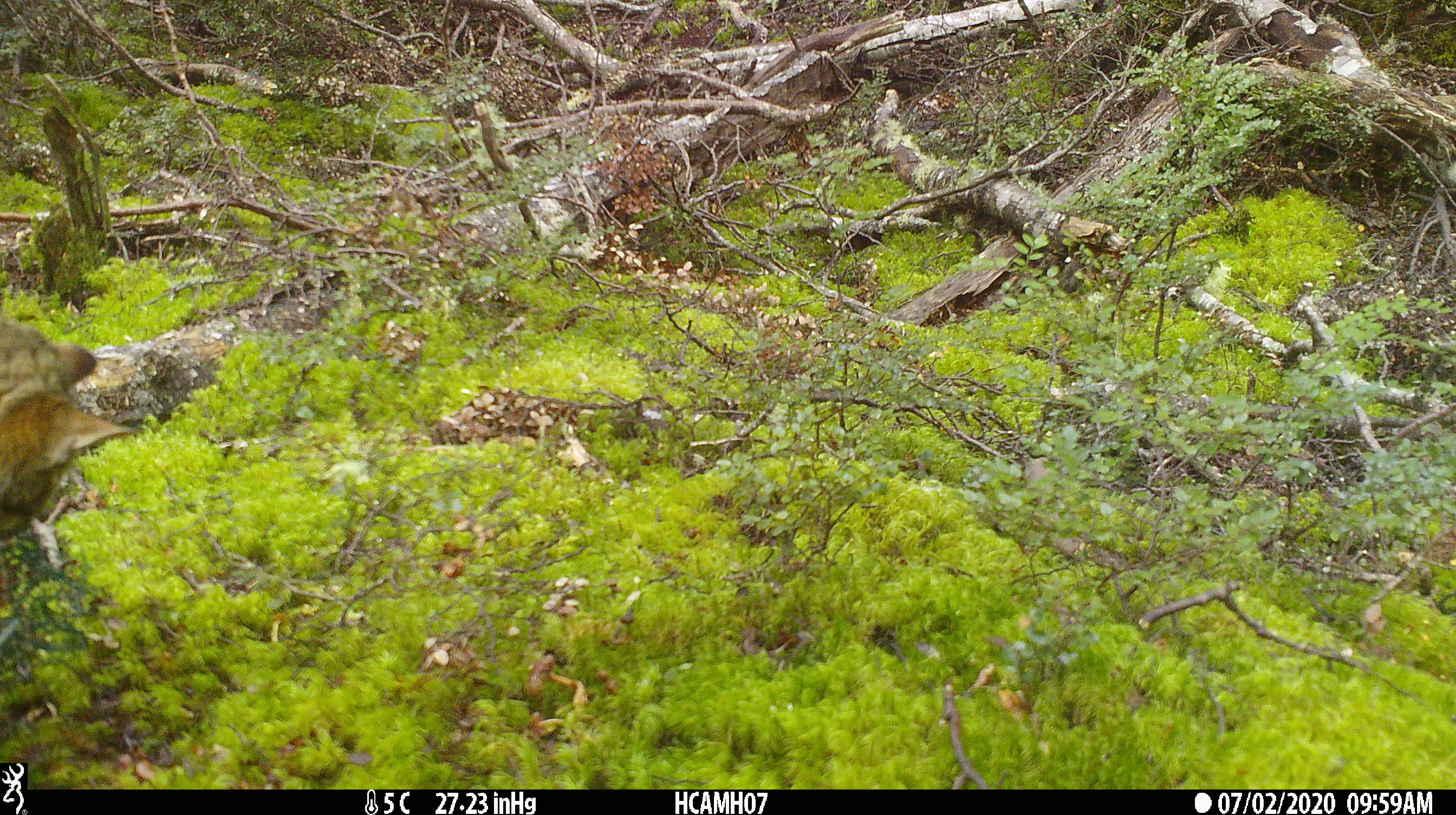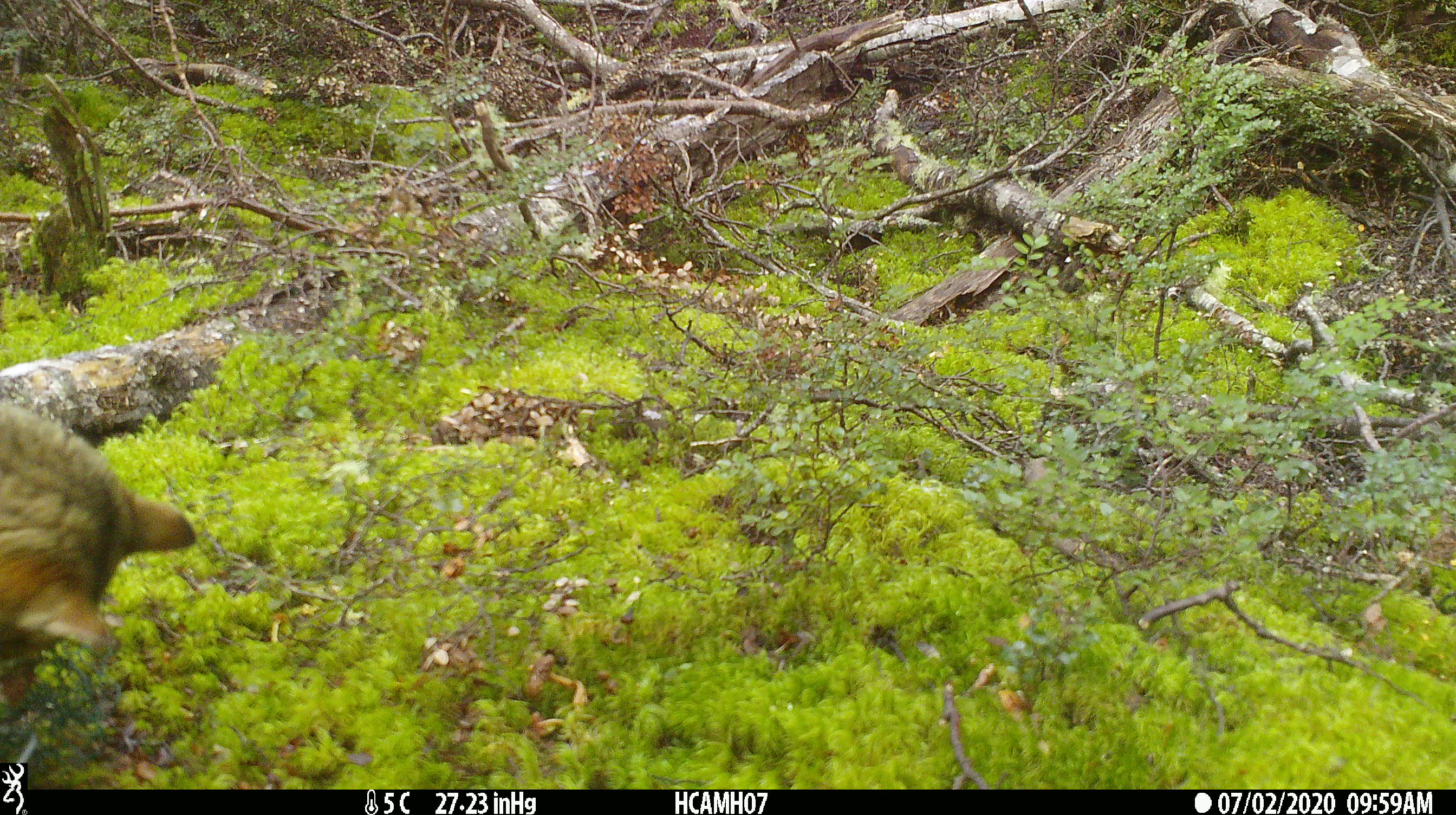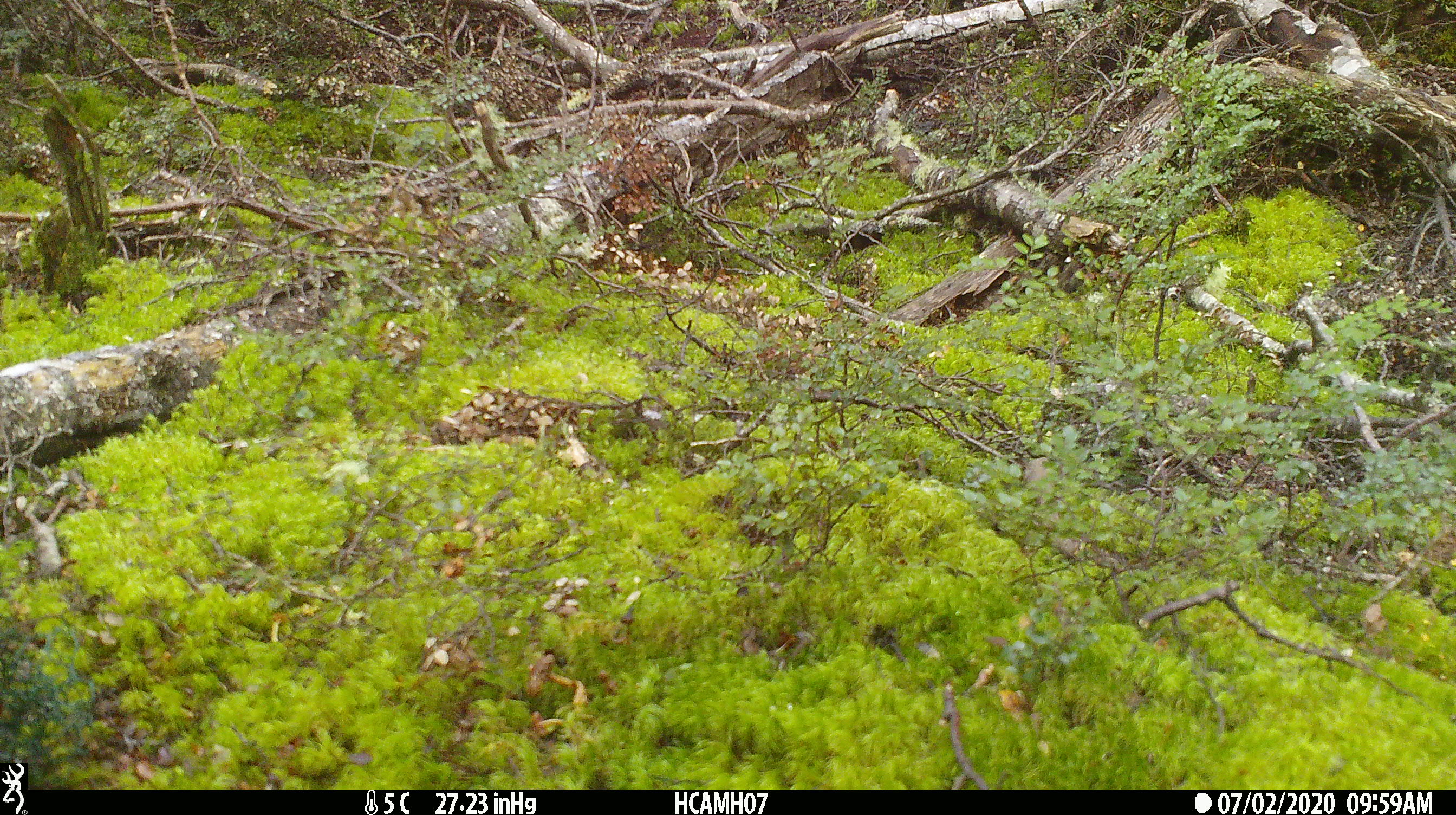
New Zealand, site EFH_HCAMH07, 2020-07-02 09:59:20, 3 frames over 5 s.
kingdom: Animalia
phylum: Chordata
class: Mammalia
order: Carnivora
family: Felidae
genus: Felis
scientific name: Felis catus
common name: domestic cat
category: cat